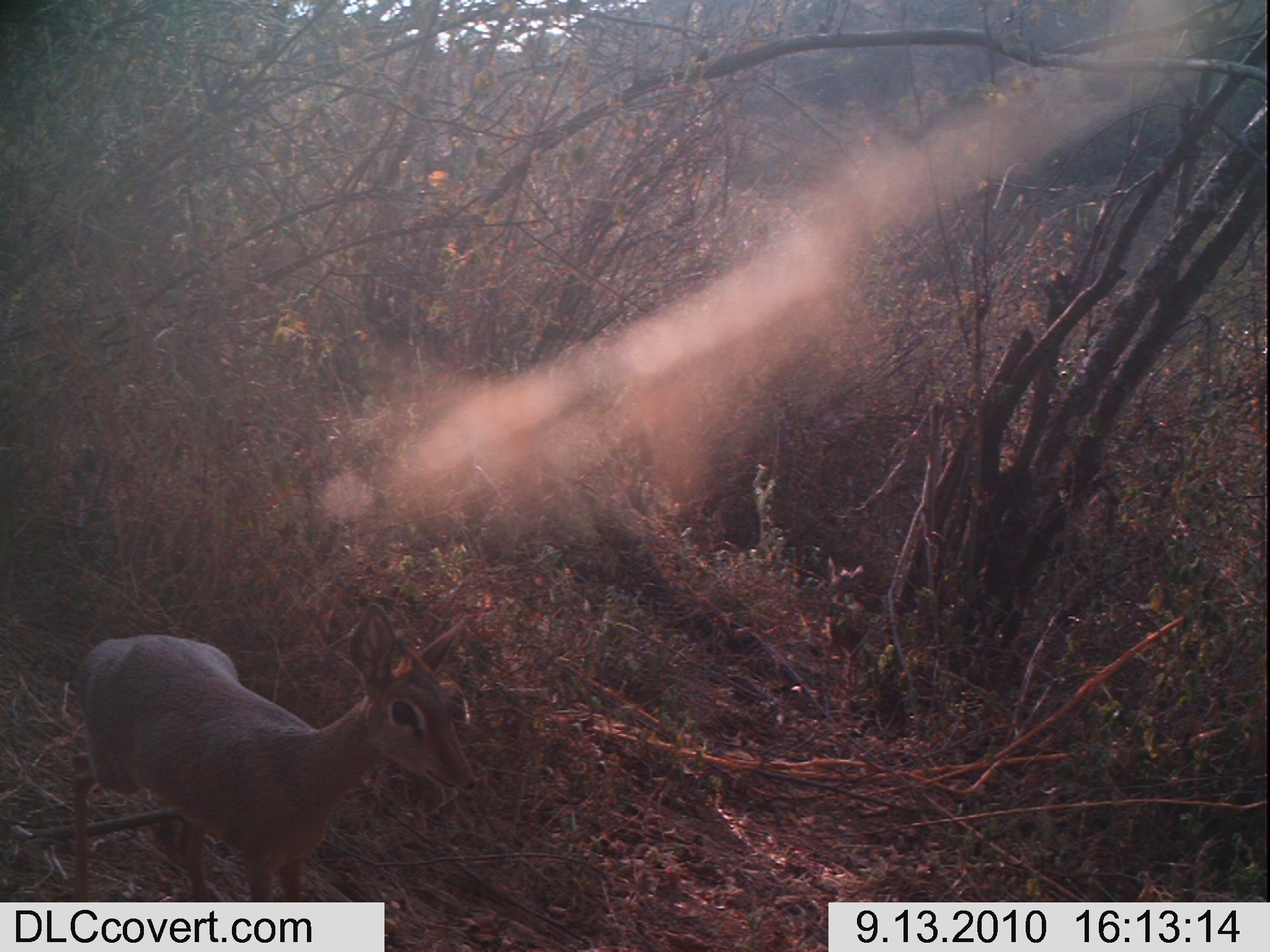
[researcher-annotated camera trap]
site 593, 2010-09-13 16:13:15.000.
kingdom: Animalia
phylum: Chordata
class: Mammalia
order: Artiodactyla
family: Bovidae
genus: Madoqua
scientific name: Madoqua guentheri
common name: günther's dik-dik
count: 1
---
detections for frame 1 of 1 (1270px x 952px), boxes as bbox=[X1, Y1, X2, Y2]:
madoqua guentheri: bbox=[64, 600, 481, 903]